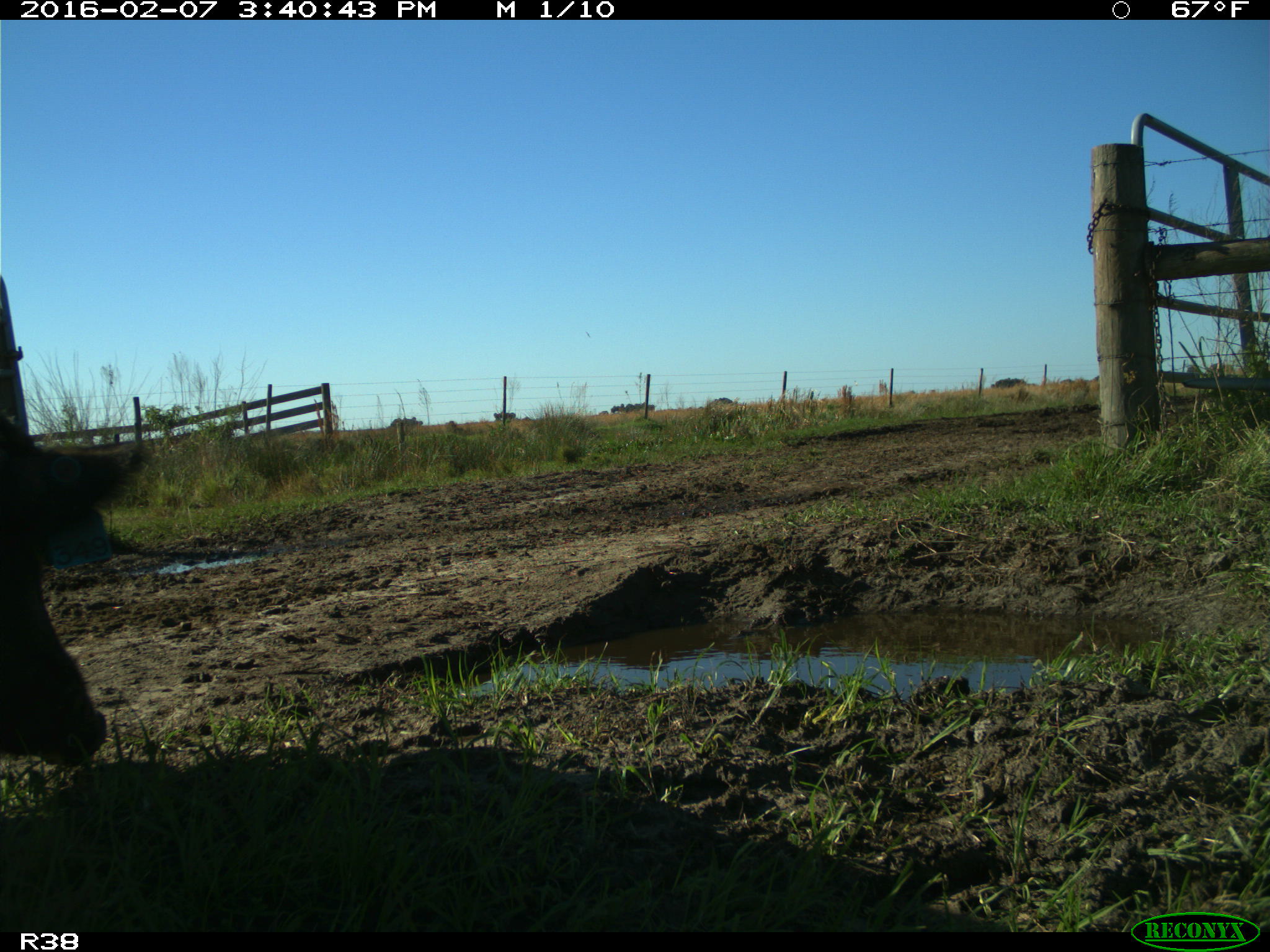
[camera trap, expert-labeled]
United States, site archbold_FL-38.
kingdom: Animalia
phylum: Chordata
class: Mammalia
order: Artiodactyla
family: Suidae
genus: Sus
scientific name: Sus scrofa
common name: wild boar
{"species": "Sus scrofa (wild boar)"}